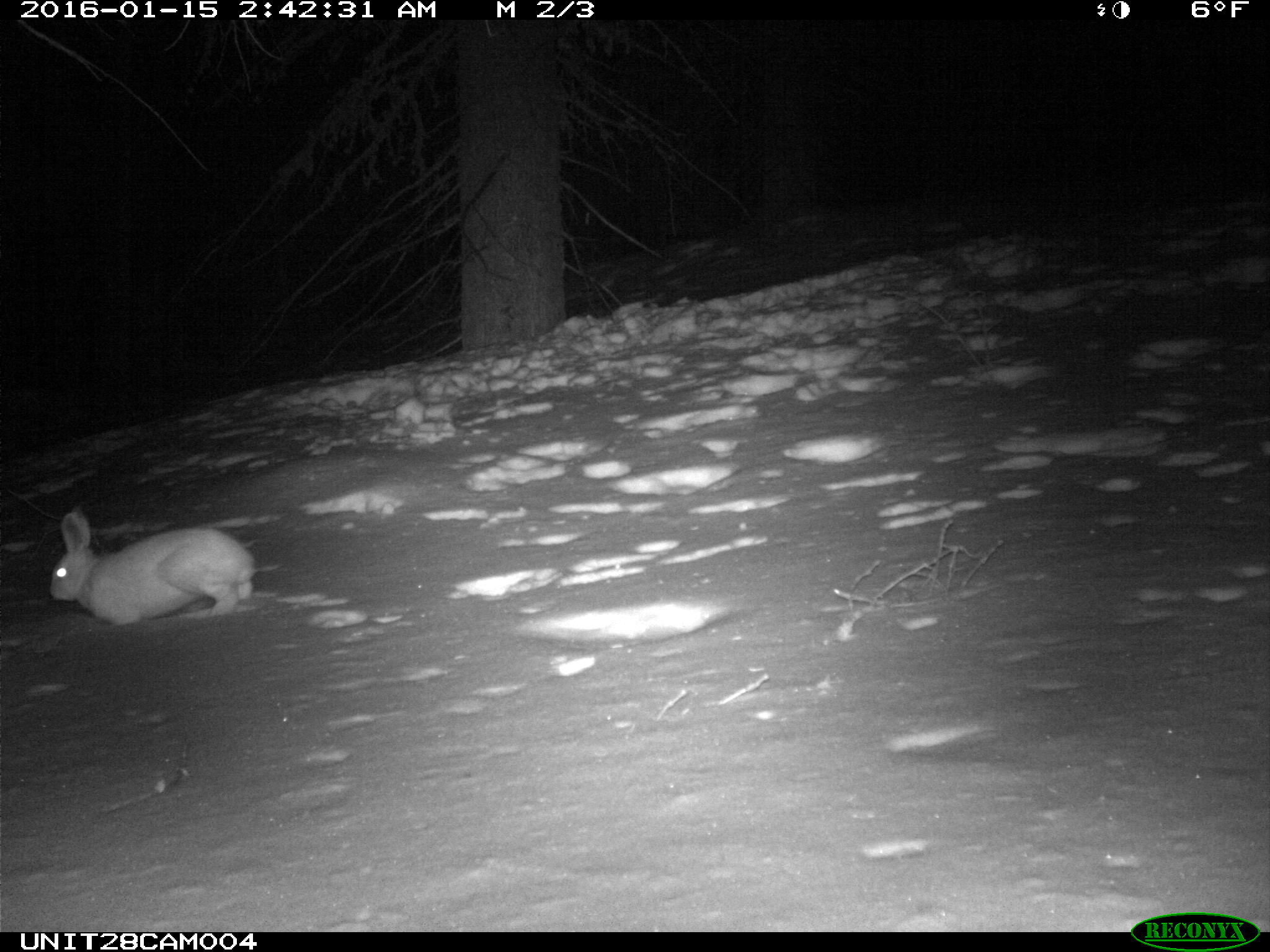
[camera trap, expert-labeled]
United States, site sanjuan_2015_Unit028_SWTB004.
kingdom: Animalia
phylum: Chordata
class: Mammalia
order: Lagomorpha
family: Leporidae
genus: Lepus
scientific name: Lepus americanus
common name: snowshoe hare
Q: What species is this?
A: Lepus americanus (snowshoe hare).